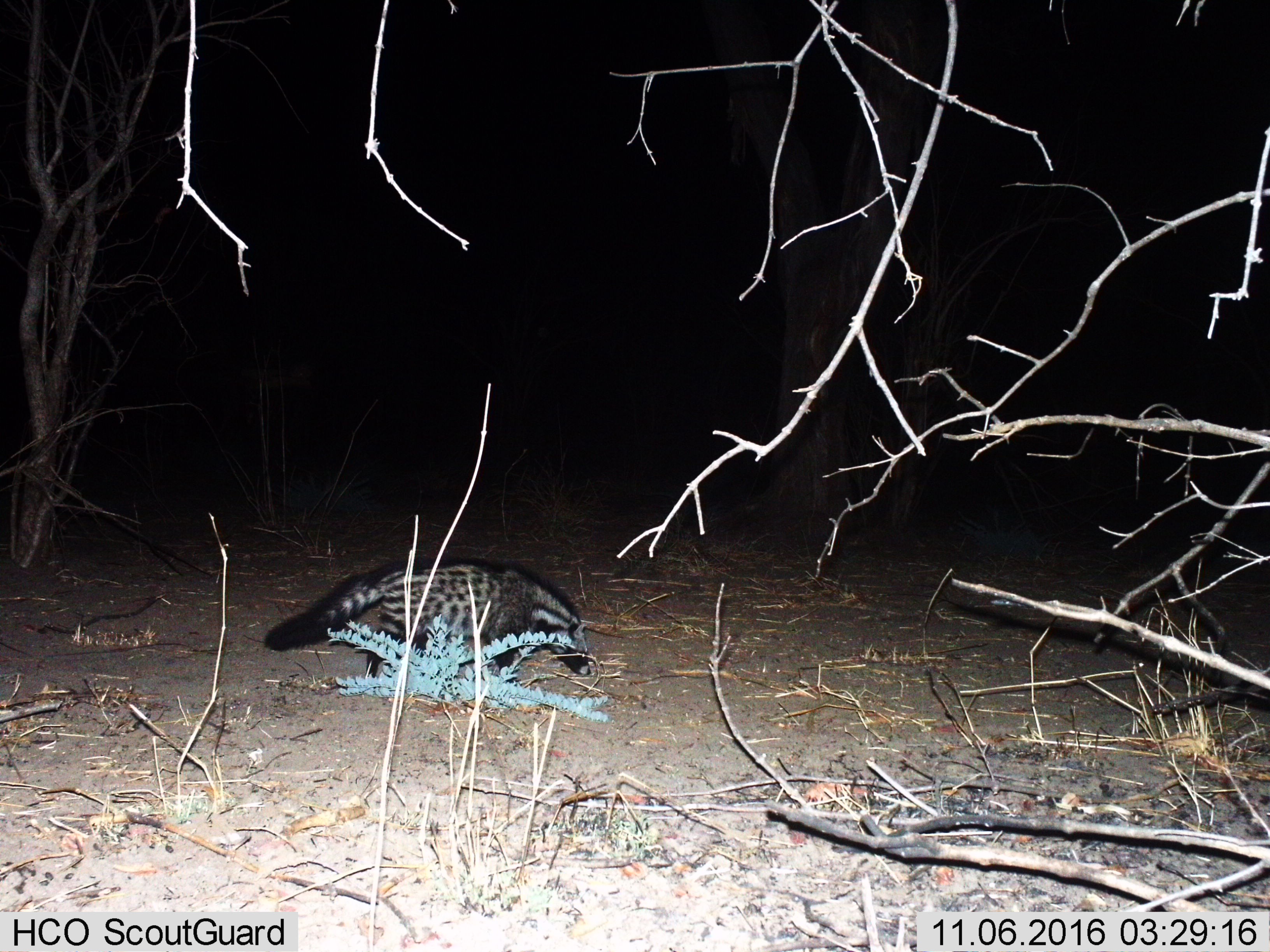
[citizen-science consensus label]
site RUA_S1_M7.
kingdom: Animalia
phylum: Chordata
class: Mammalia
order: Carnivora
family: Viverridae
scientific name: Viverridae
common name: civet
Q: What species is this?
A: Civet (Viverridae).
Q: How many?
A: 1.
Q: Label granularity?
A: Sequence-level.